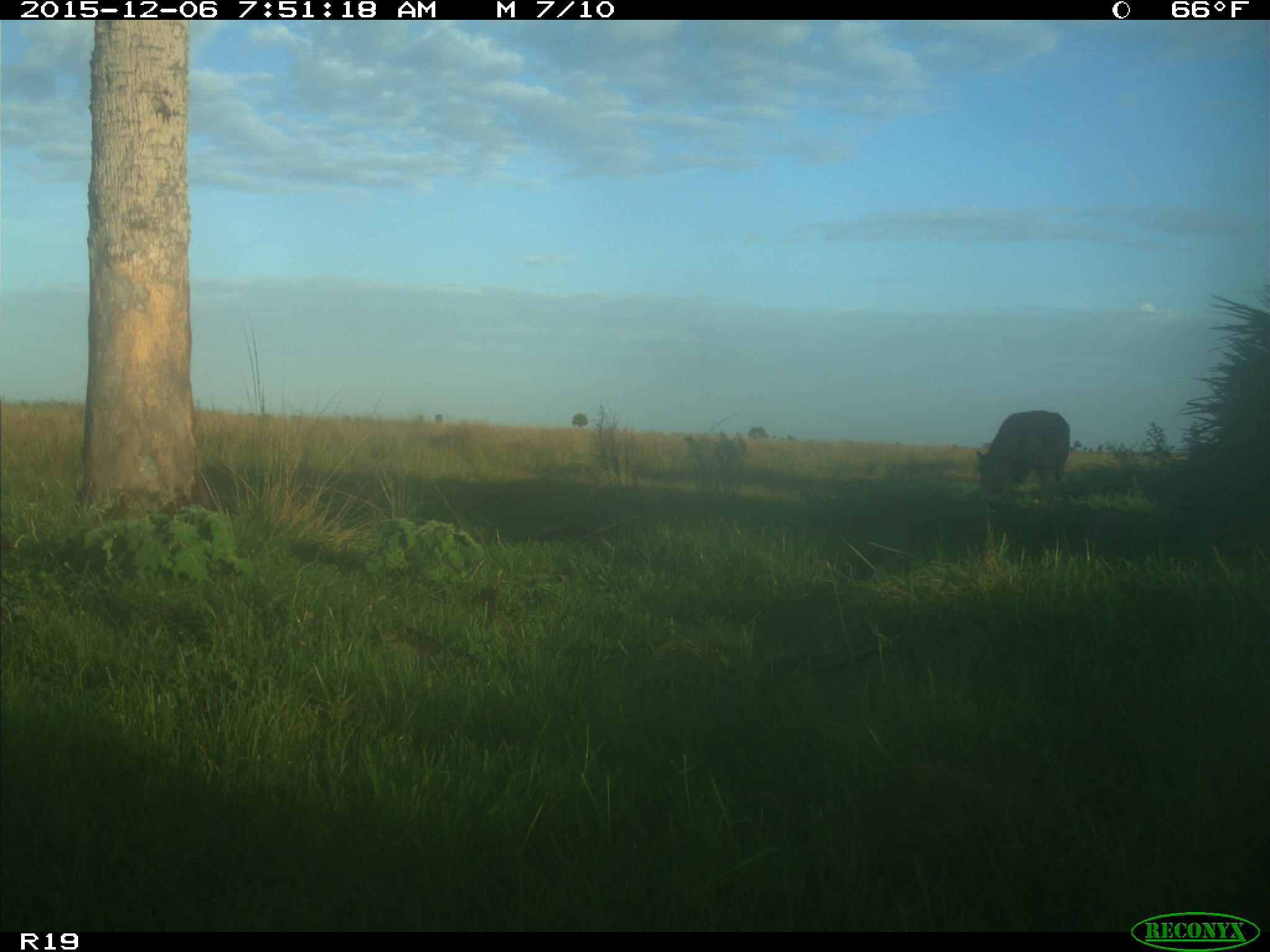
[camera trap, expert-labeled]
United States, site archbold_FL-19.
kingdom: Animalia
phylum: Chordata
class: Mammalia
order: Artiodactyla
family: Bovidae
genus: Bos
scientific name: Bos taurus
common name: domestic cow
Bos taurus (domestic cow).